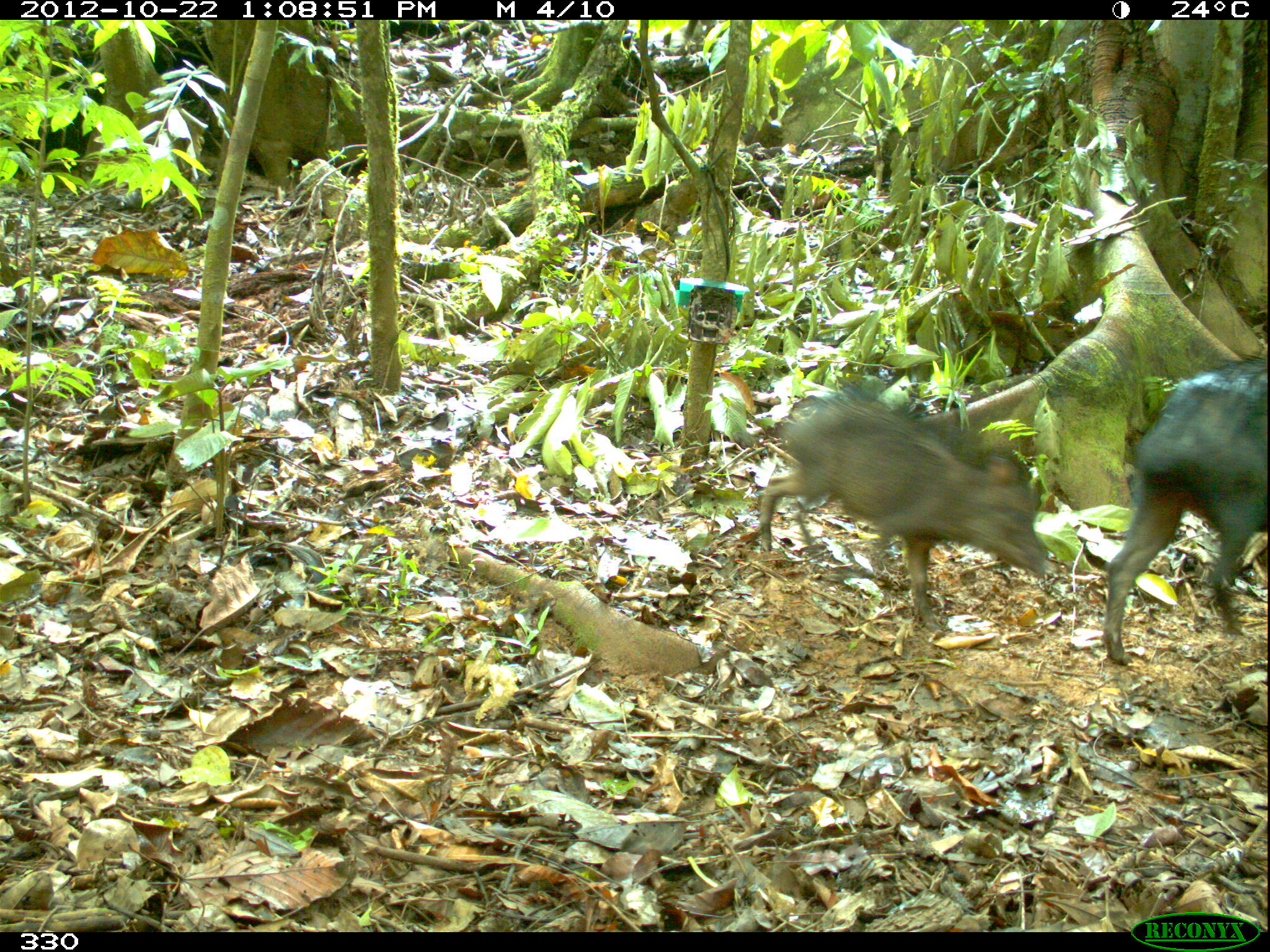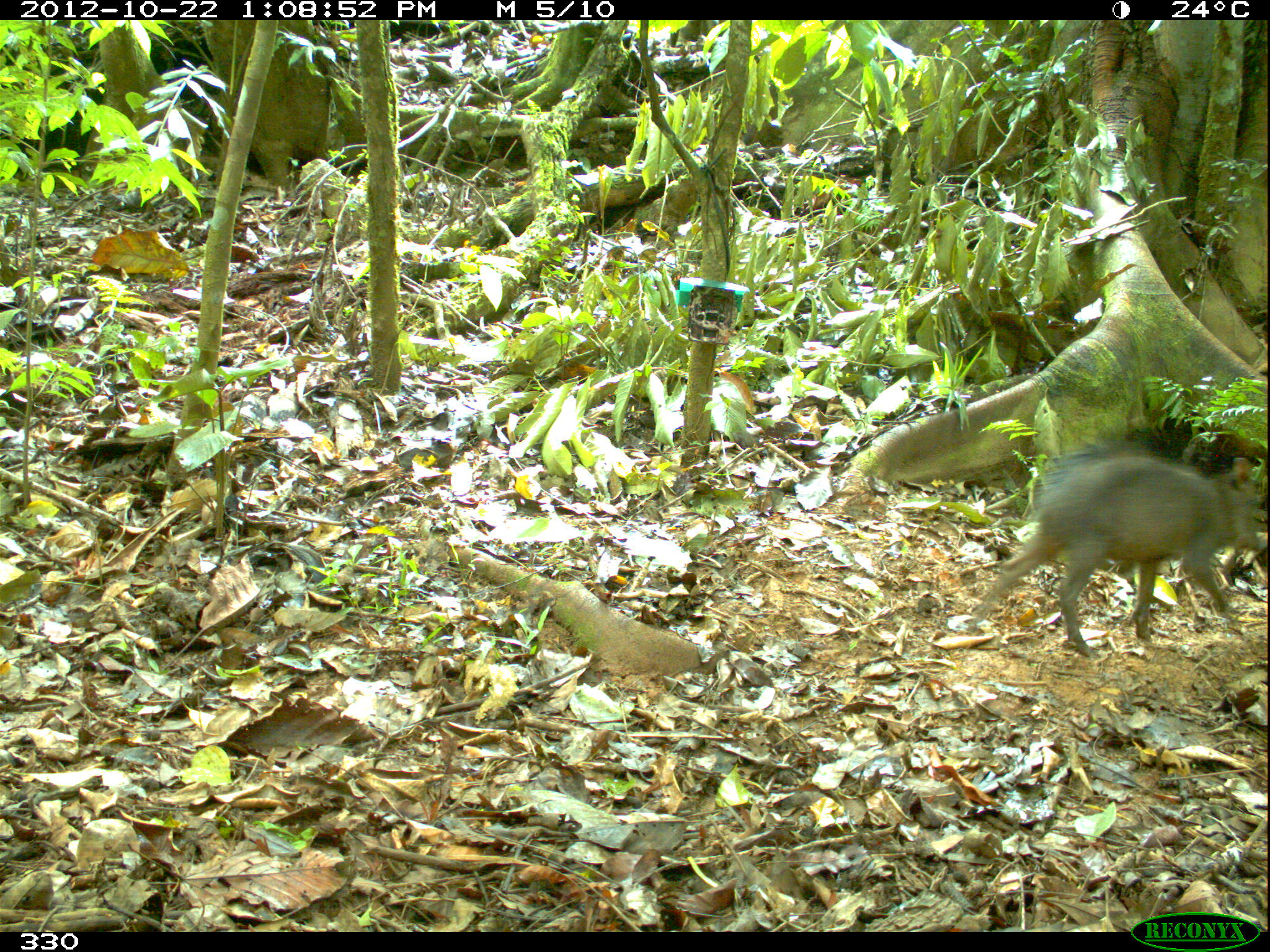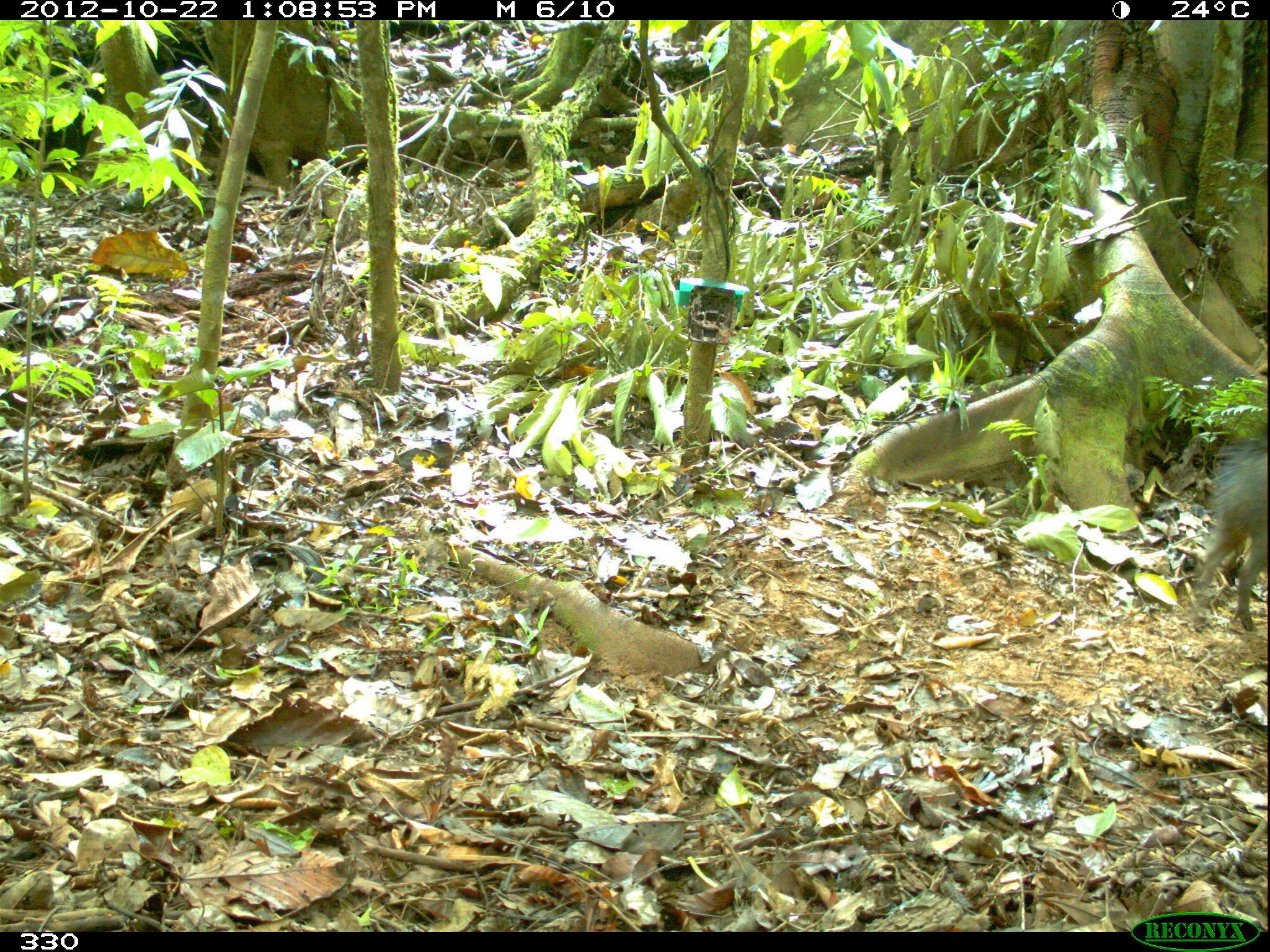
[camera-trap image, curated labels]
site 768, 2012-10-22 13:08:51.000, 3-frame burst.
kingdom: Animalia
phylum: Chordata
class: Mammalia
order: Artiodactyla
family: Tayassuidae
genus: Tayassu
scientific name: Tayassu pecari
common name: white-lipped peccary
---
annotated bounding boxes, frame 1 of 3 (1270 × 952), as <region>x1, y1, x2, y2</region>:
tayassu pecari: <region>758, 387, 1047, 633</region>; <region>1102, 352, 1269, 667</region>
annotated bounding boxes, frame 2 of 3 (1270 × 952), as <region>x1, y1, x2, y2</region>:
tayassu pecari: <region>967, 437, 1266, 660</region>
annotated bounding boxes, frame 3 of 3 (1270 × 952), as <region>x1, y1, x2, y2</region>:
tayassu pecari: <region>1189, 429, 1269, 632</region>